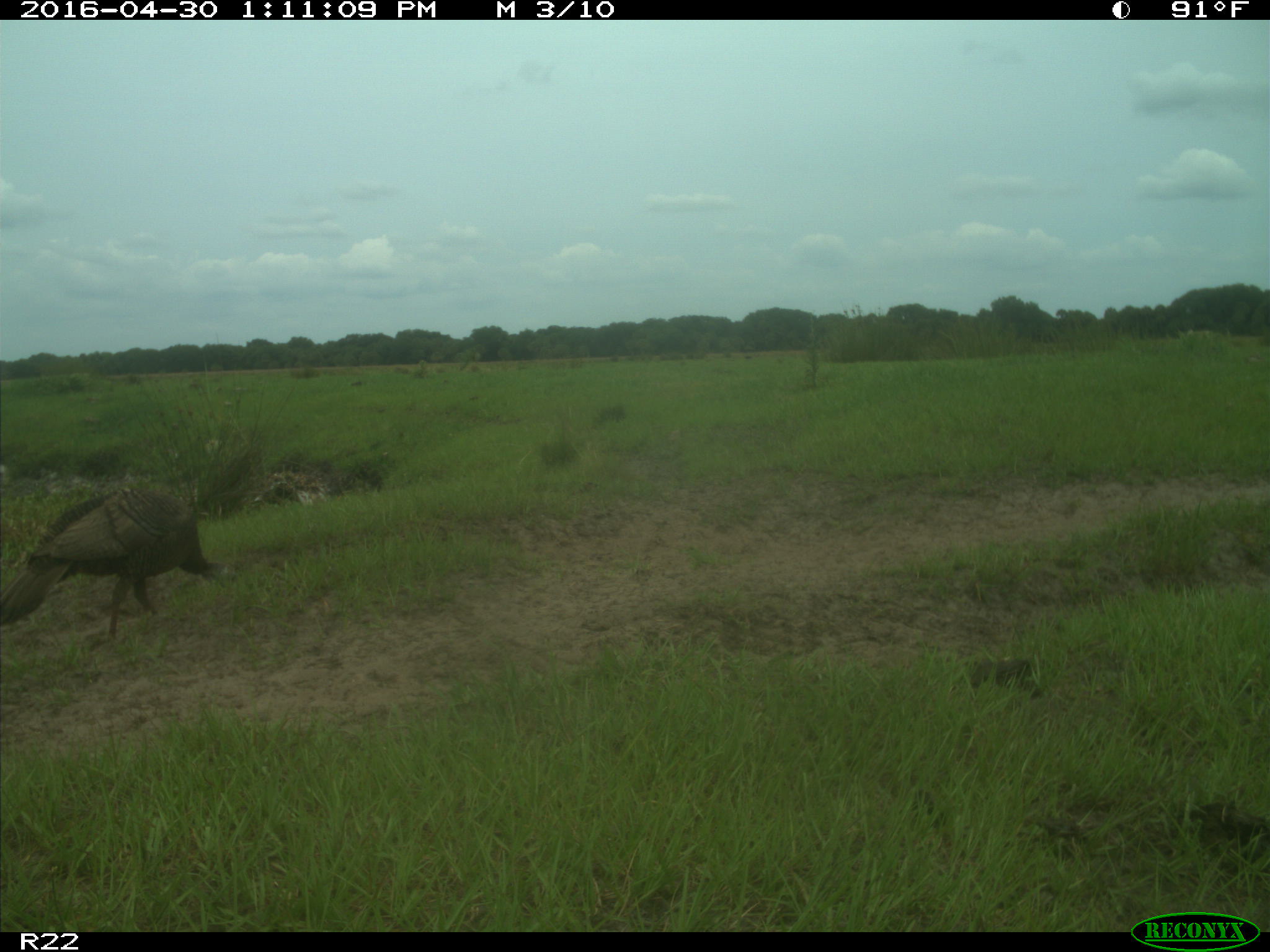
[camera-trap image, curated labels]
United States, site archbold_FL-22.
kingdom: Animalia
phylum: Chordata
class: Aves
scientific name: Aves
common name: birds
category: unidentified bird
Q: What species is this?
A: Unidentified bird (birds) (Aves).